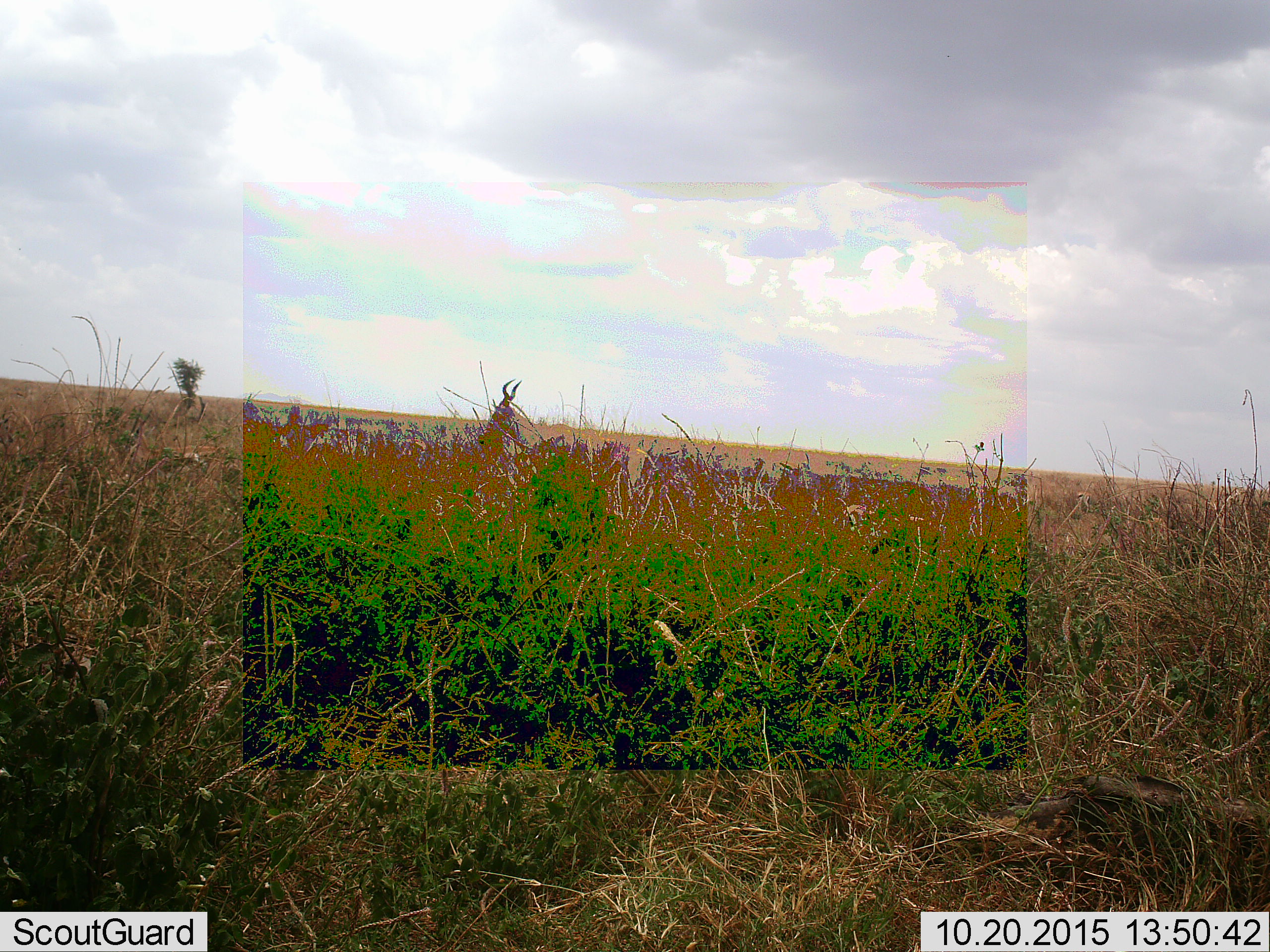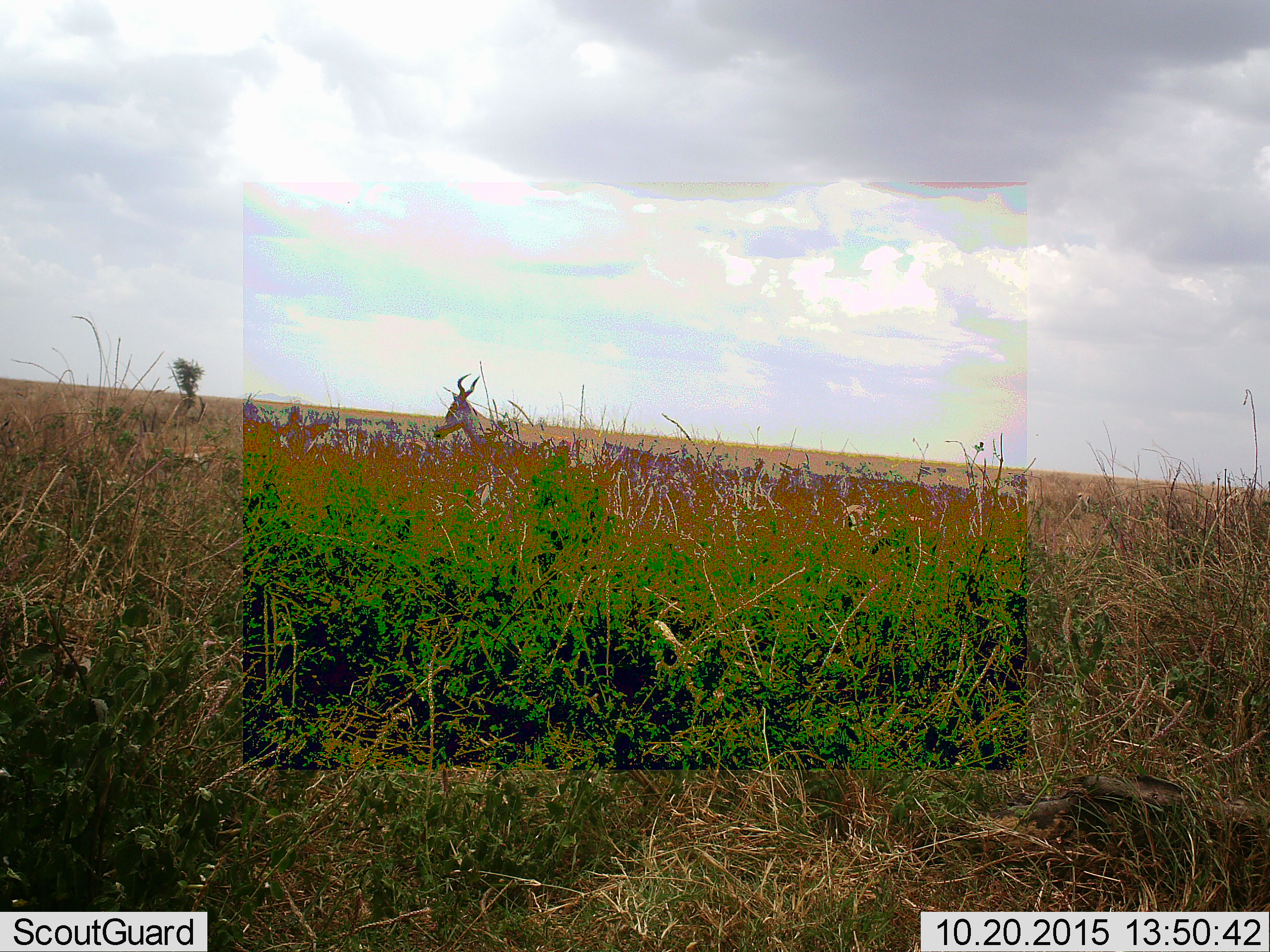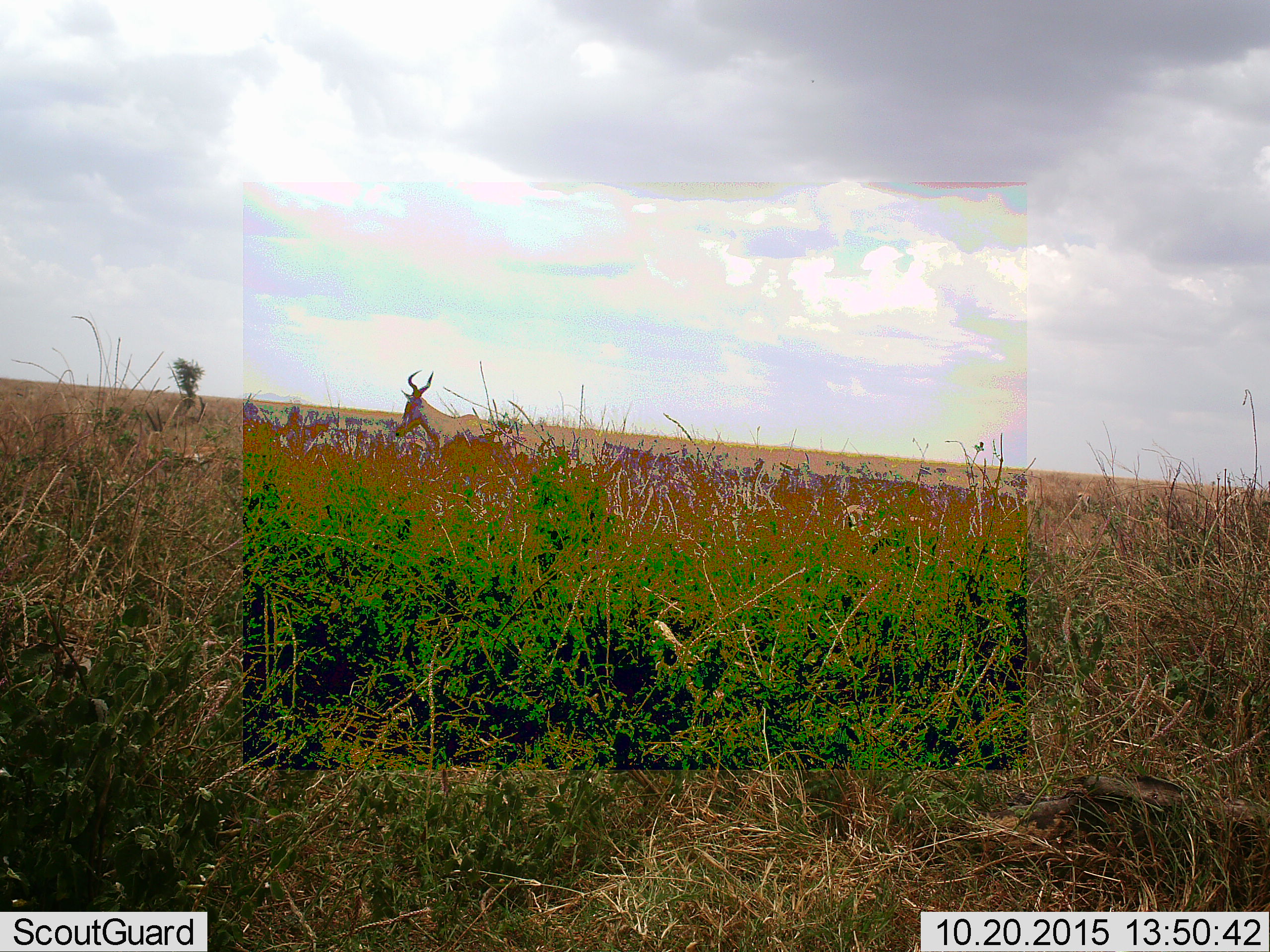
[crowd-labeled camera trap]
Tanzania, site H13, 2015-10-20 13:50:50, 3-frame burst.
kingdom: Animalia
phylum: Chordata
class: Mammalia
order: Artiodactyla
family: Bovidae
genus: Alcelaphus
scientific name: Alcelaphus buselaphus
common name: hartebeest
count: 1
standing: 0%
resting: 0%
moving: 100%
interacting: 0%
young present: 0%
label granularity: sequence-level